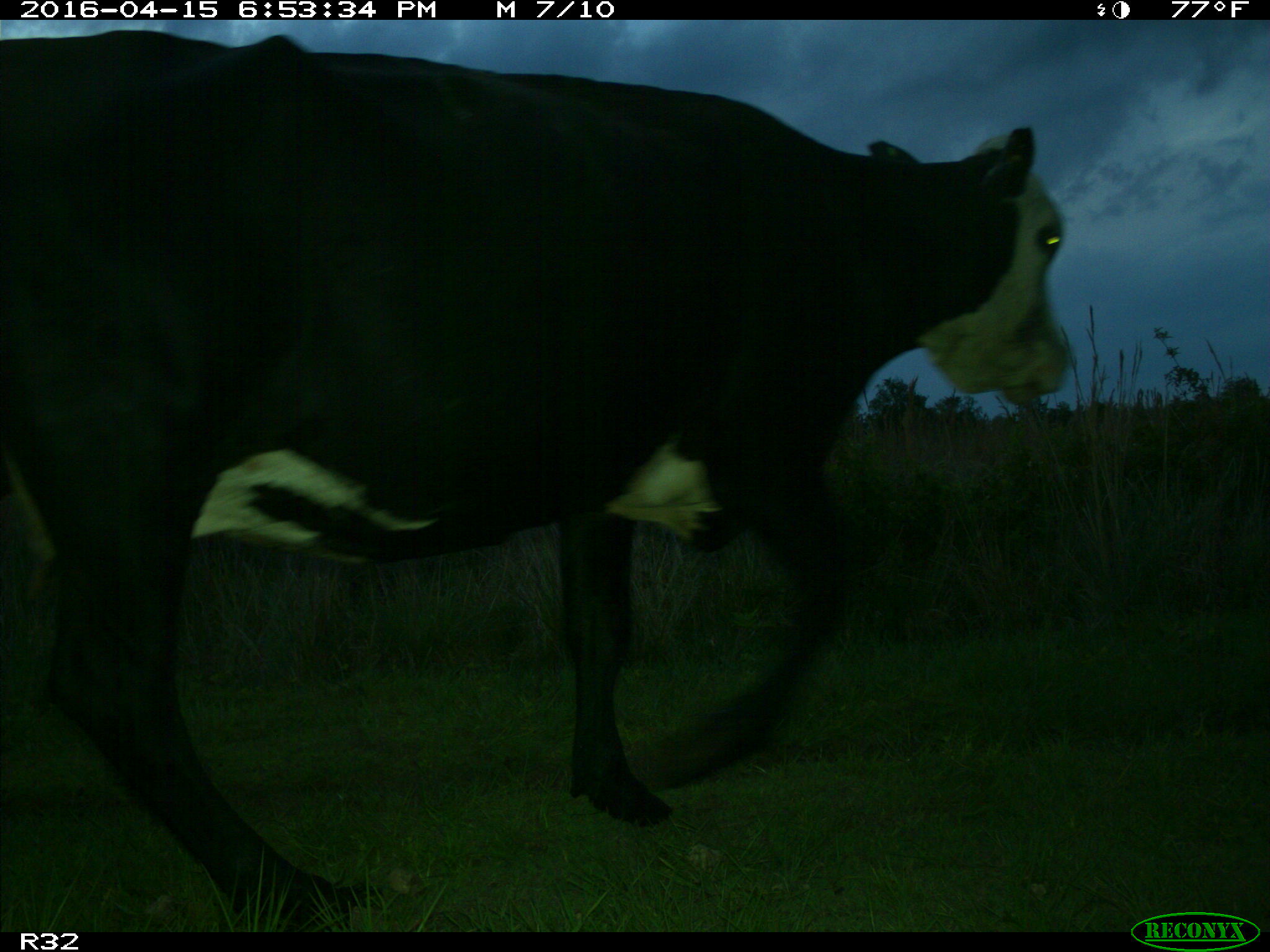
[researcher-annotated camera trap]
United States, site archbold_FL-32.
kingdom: Animalia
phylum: Chordata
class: Mammalia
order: Artiodactyla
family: Bovidae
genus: Bos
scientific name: Bos taurus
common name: domestic cow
Bos taurus (domestic cow).